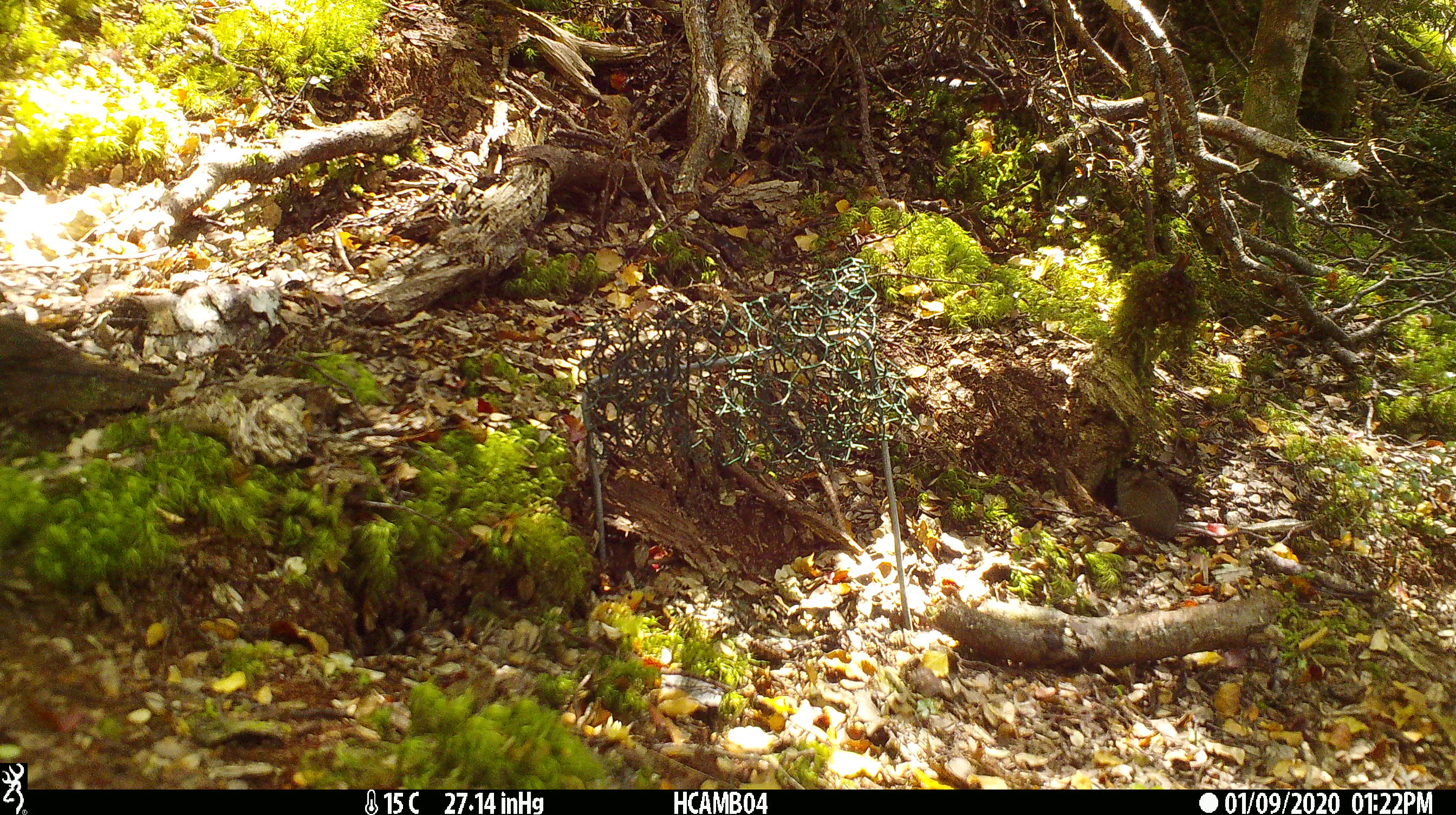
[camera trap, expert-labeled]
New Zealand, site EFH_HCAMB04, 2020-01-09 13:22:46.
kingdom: Animalia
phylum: Chordata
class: Mammalia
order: Rodentia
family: Muridae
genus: Mus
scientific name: Mus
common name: mouse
Mouse (Mus).